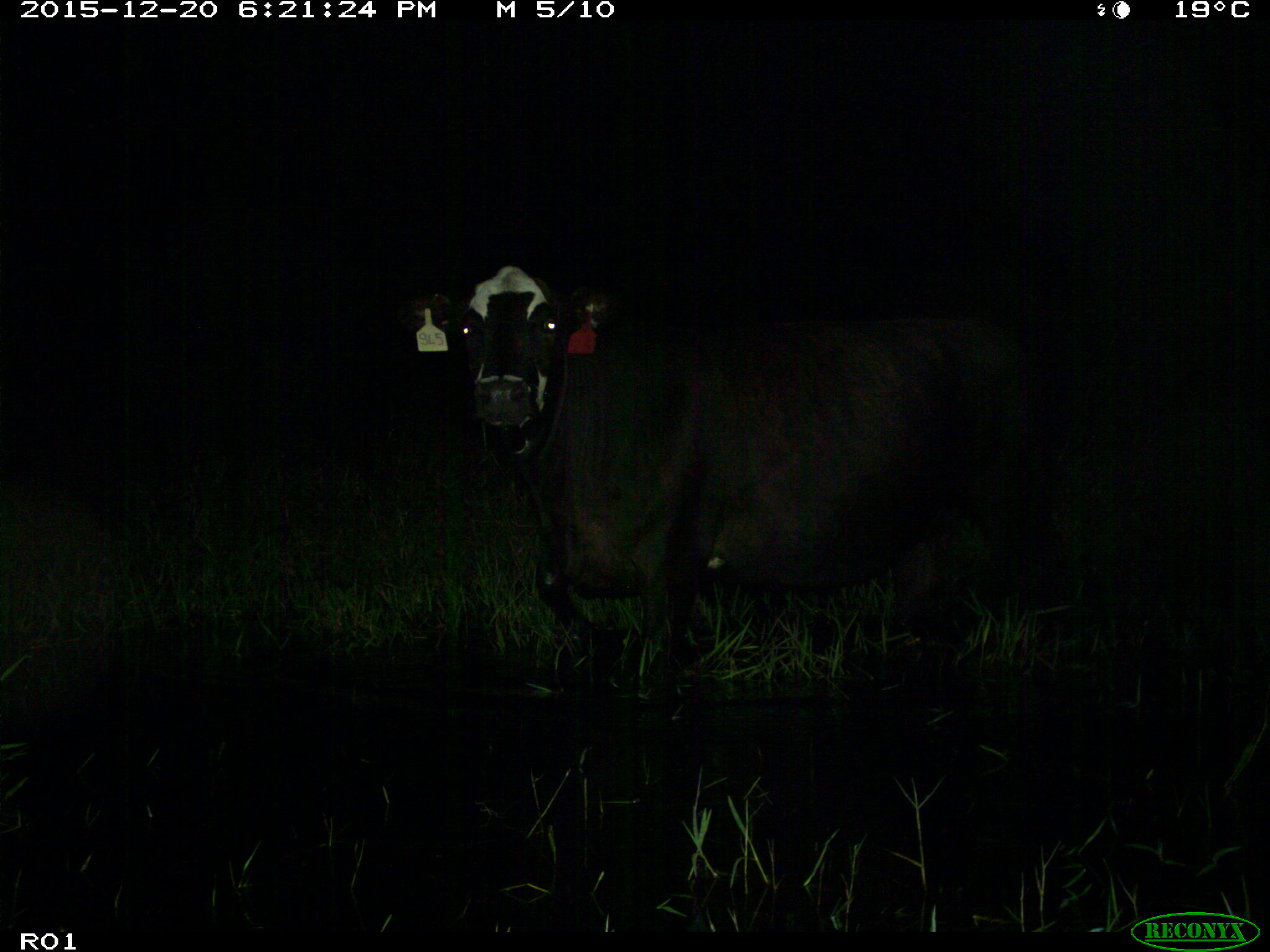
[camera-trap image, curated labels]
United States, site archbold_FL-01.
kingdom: Animalia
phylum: Chordata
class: Mammalia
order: Artiodactyla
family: Bovidae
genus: Bos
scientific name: Bos taurus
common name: domestic cow